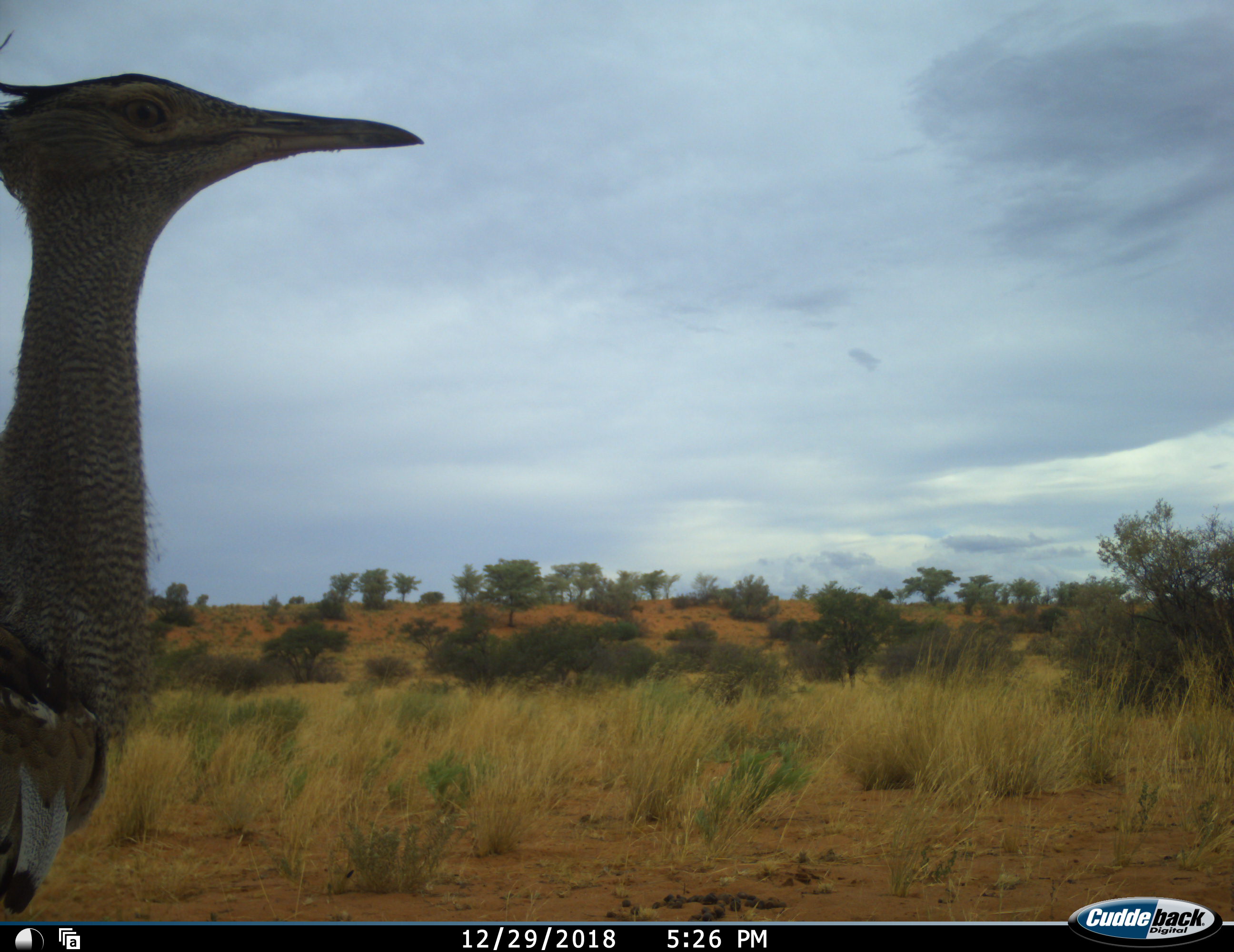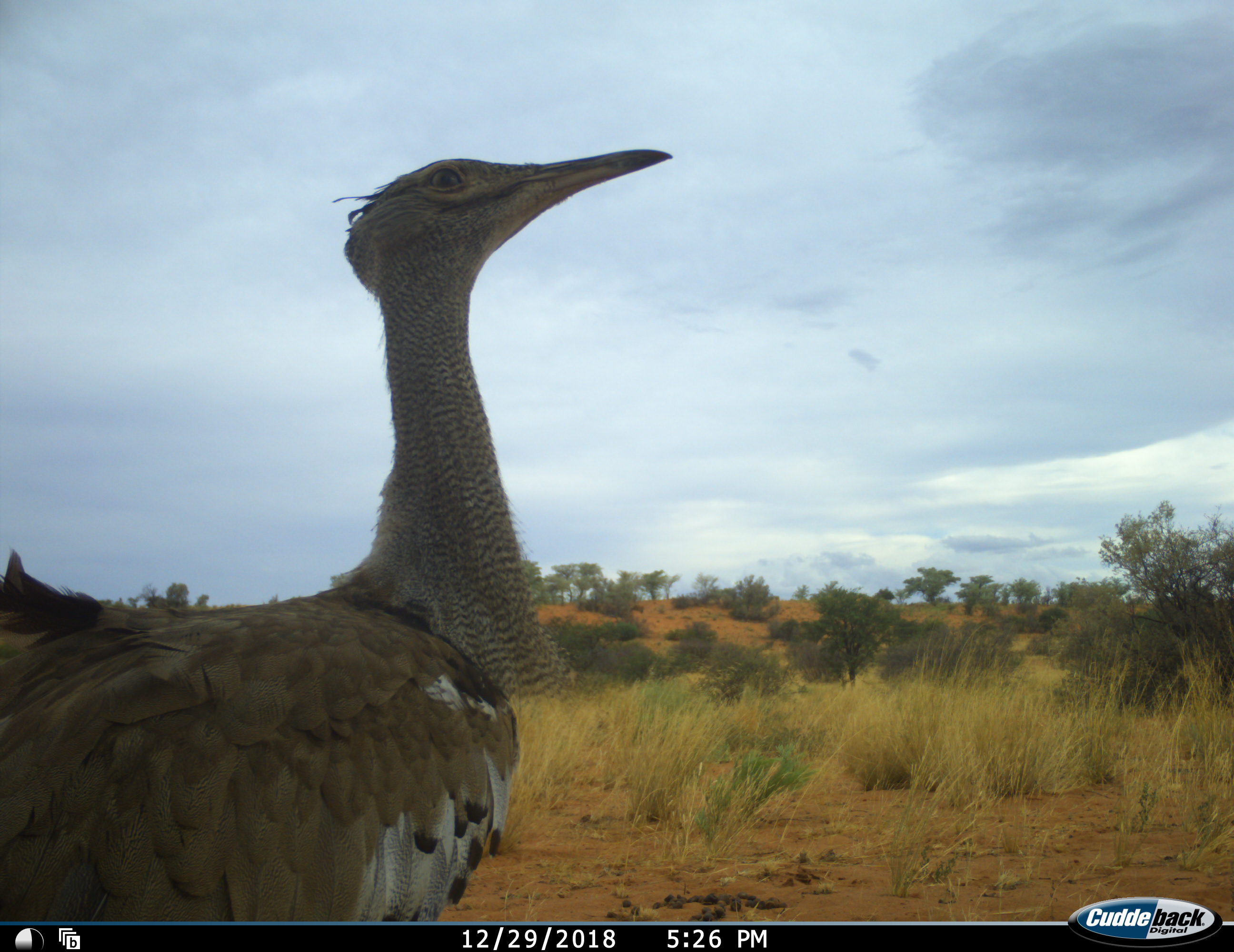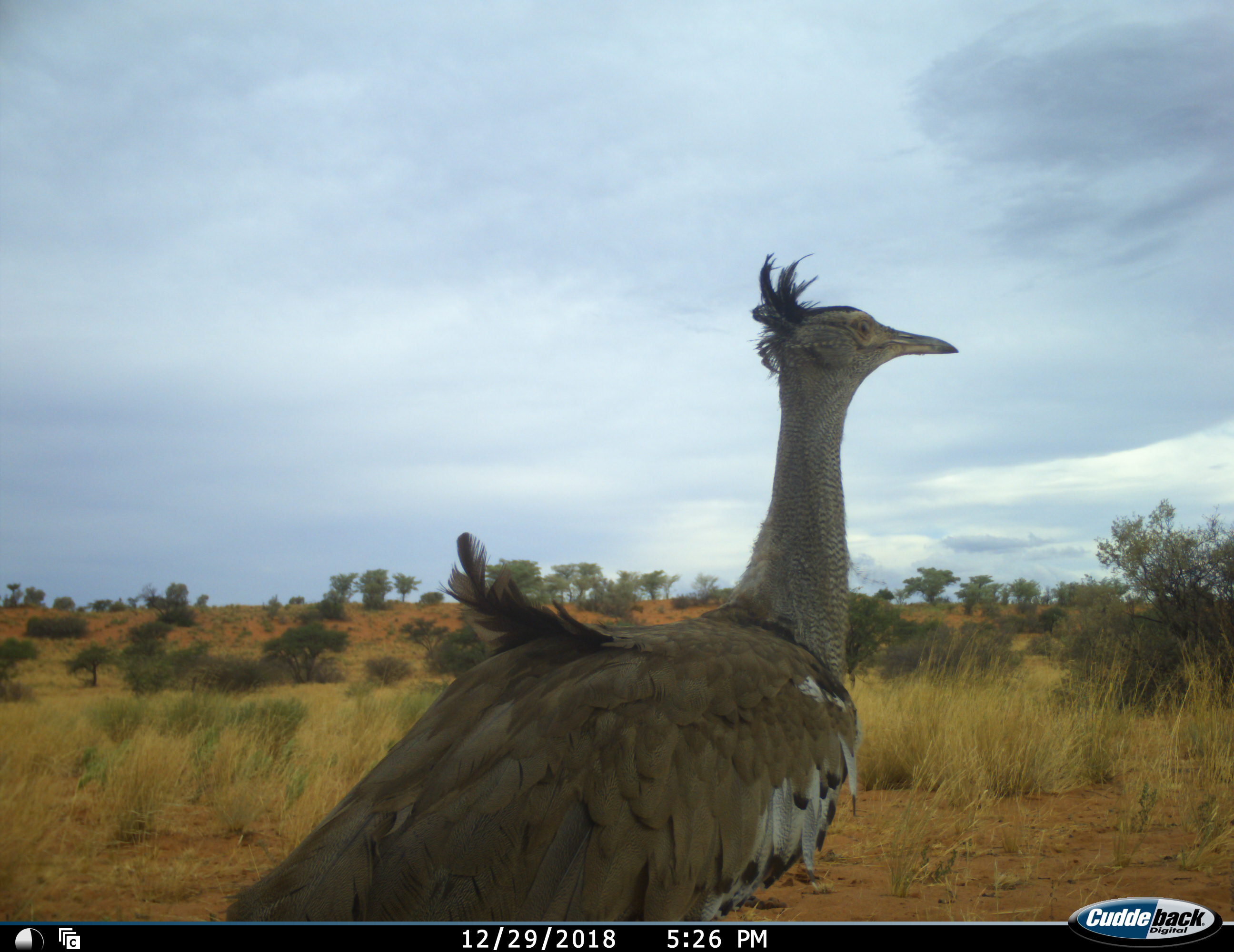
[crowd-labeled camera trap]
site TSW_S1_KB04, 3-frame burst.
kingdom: Animalia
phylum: Chordata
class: Aves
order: Otidiformes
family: Otididae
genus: Ardeotis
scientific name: Ardeotis kori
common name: kori bustard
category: bustardkori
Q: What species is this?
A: Bustardkori (kori bustard) (Ardeotis kori).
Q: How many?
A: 1.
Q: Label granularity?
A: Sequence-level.